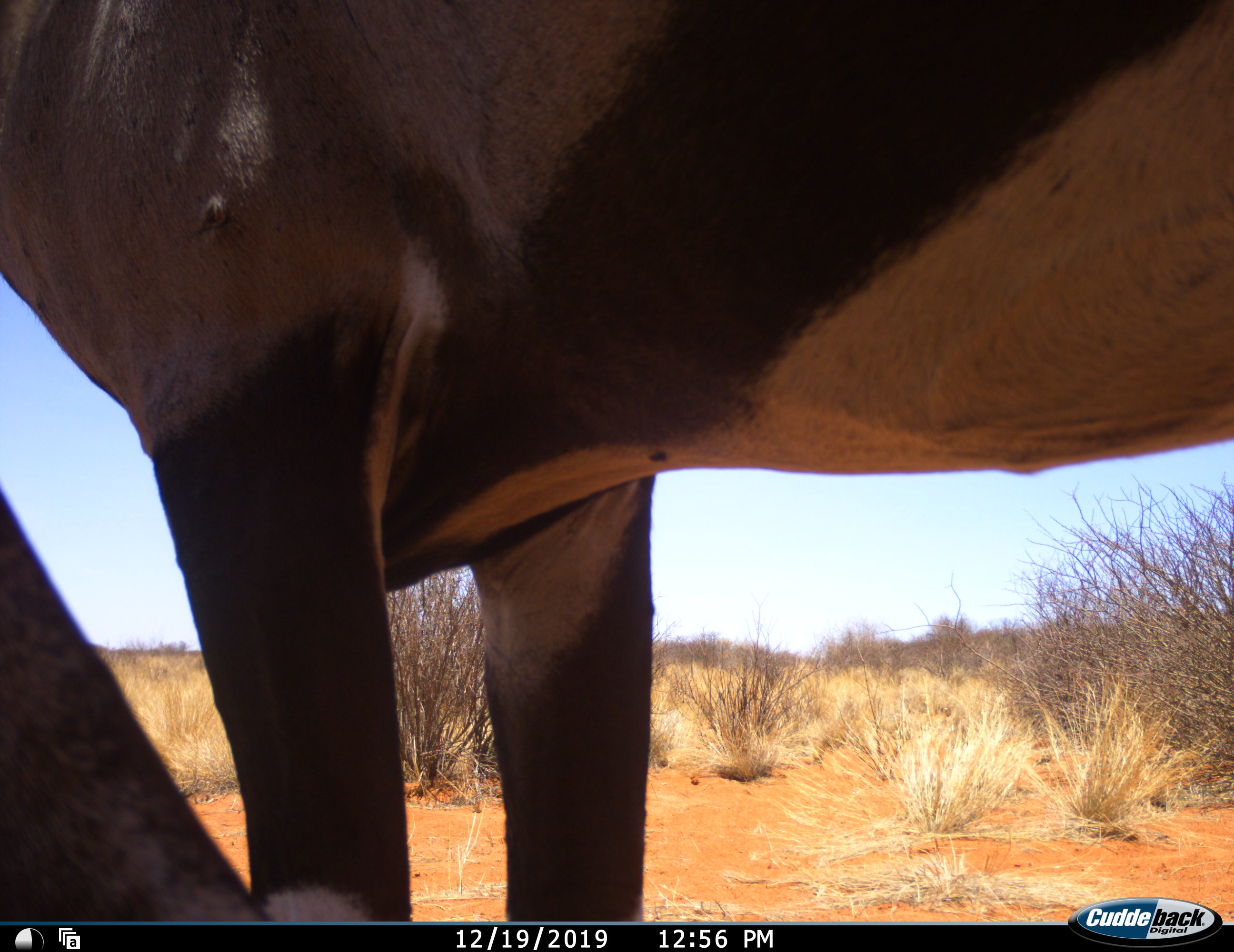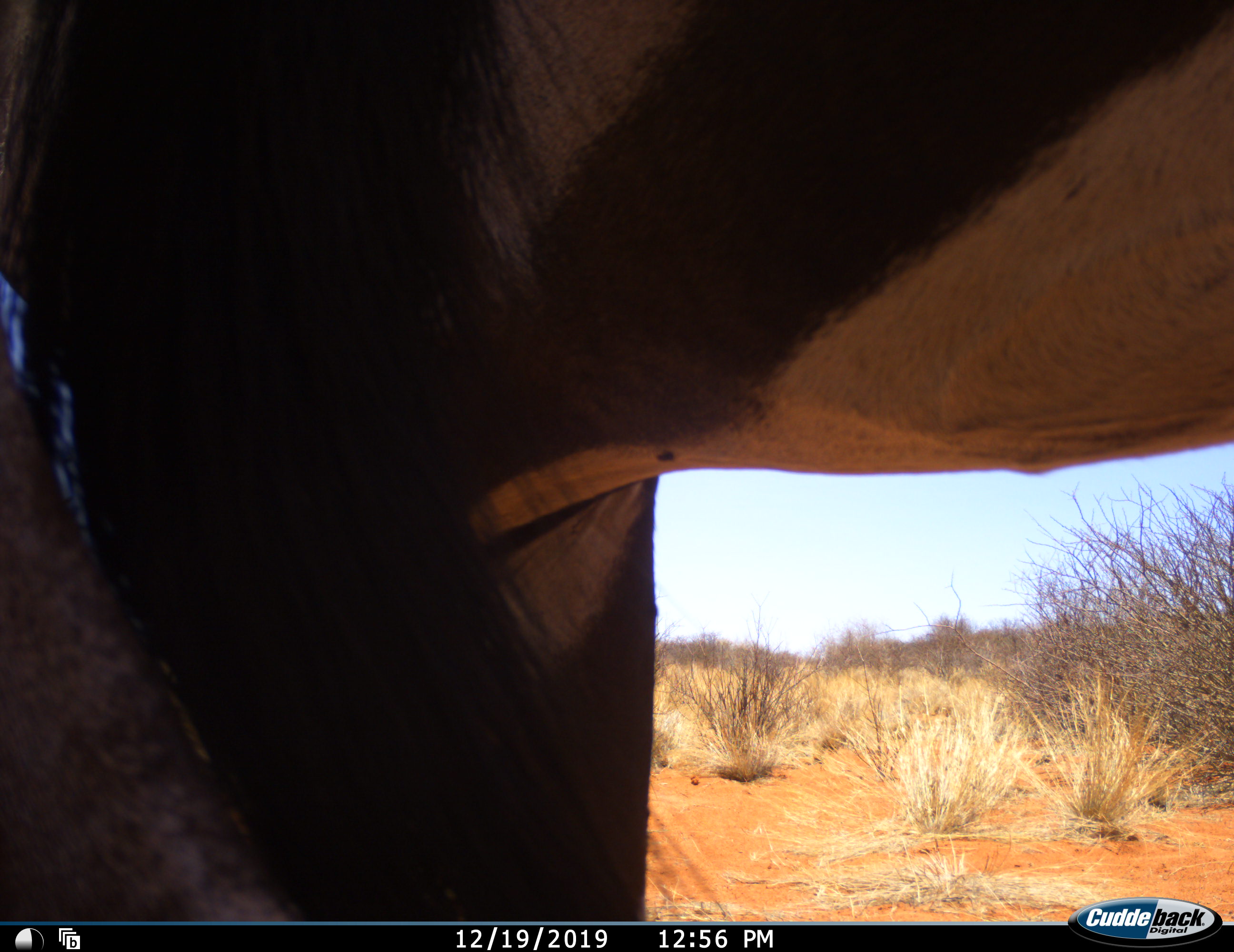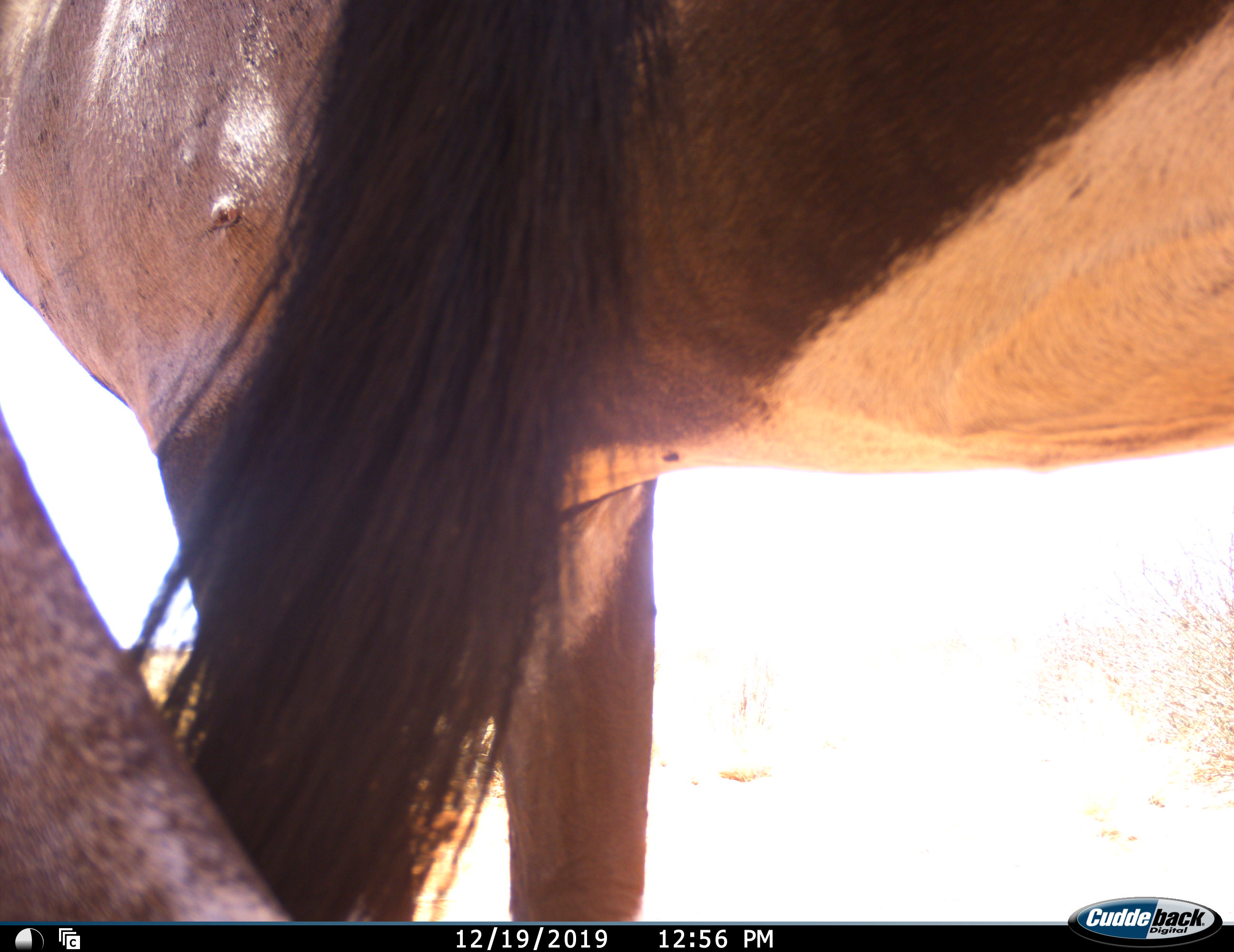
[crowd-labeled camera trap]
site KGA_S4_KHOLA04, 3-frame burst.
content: unidentified animal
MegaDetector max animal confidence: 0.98